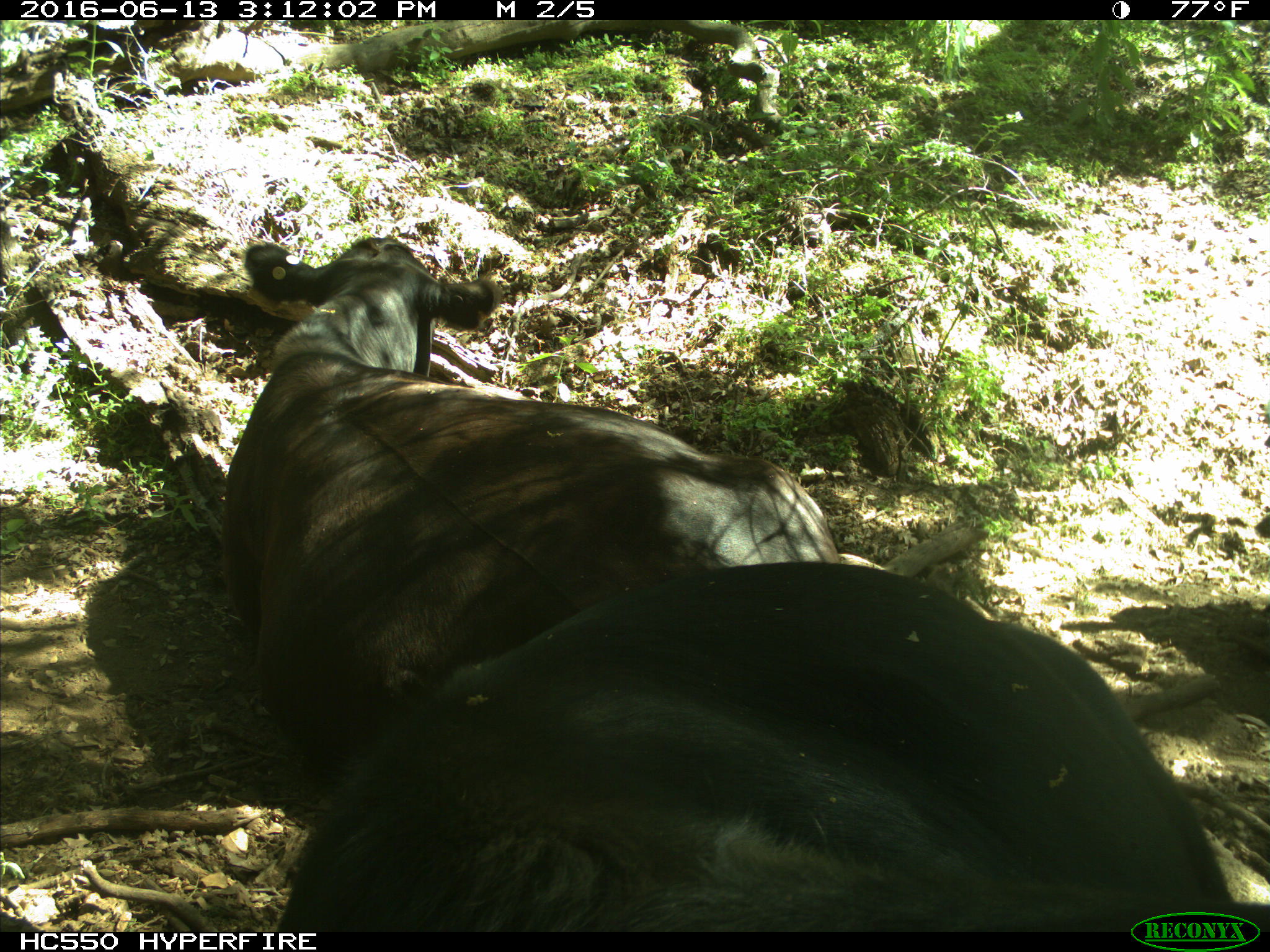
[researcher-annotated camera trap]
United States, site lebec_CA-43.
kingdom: Animalia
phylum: Chordata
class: Mammalia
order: Artiodactyla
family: Bovidae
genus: Bos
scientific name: Bos taurus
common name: domestic cow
Bos taurus (domestic cow).